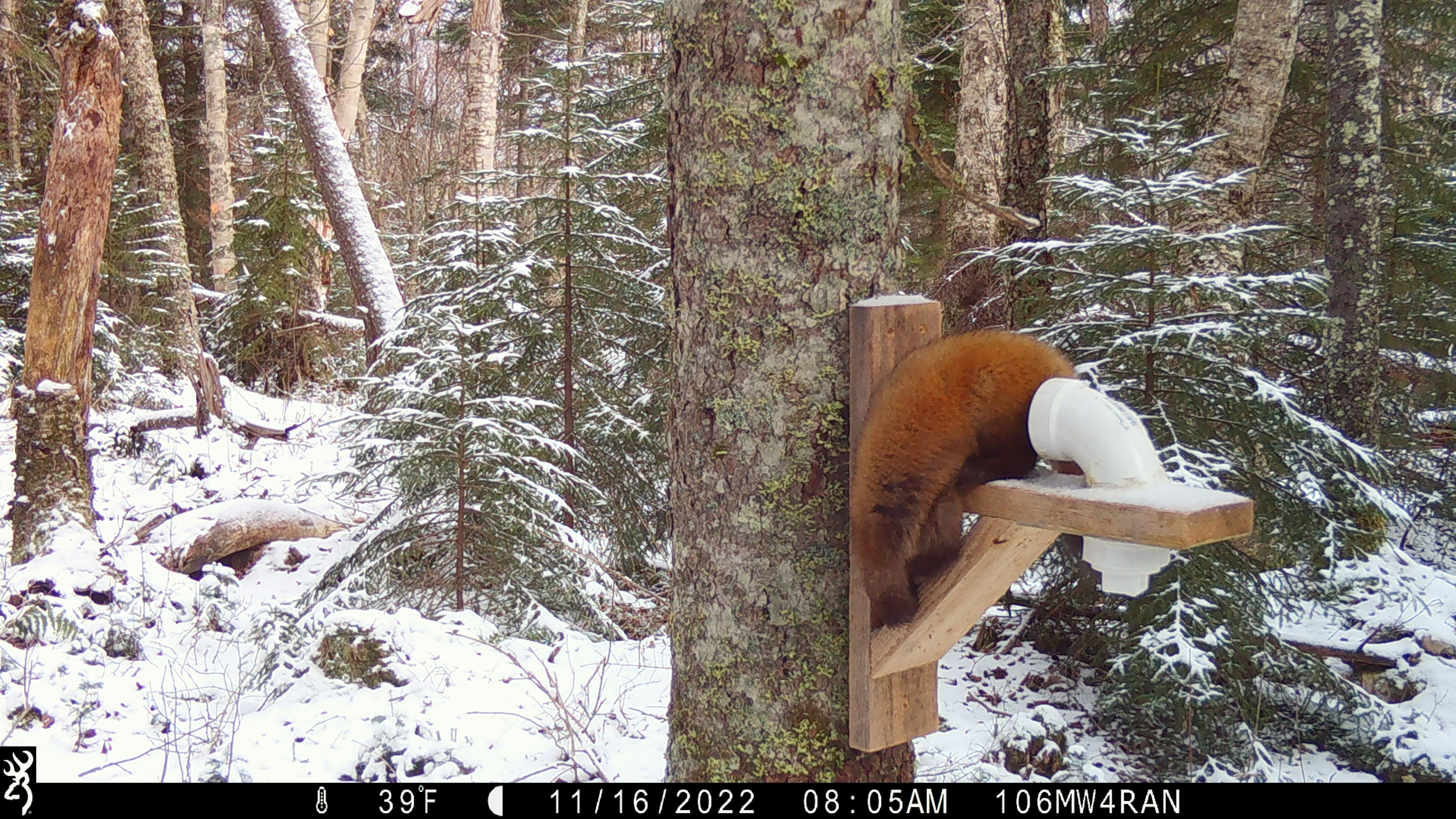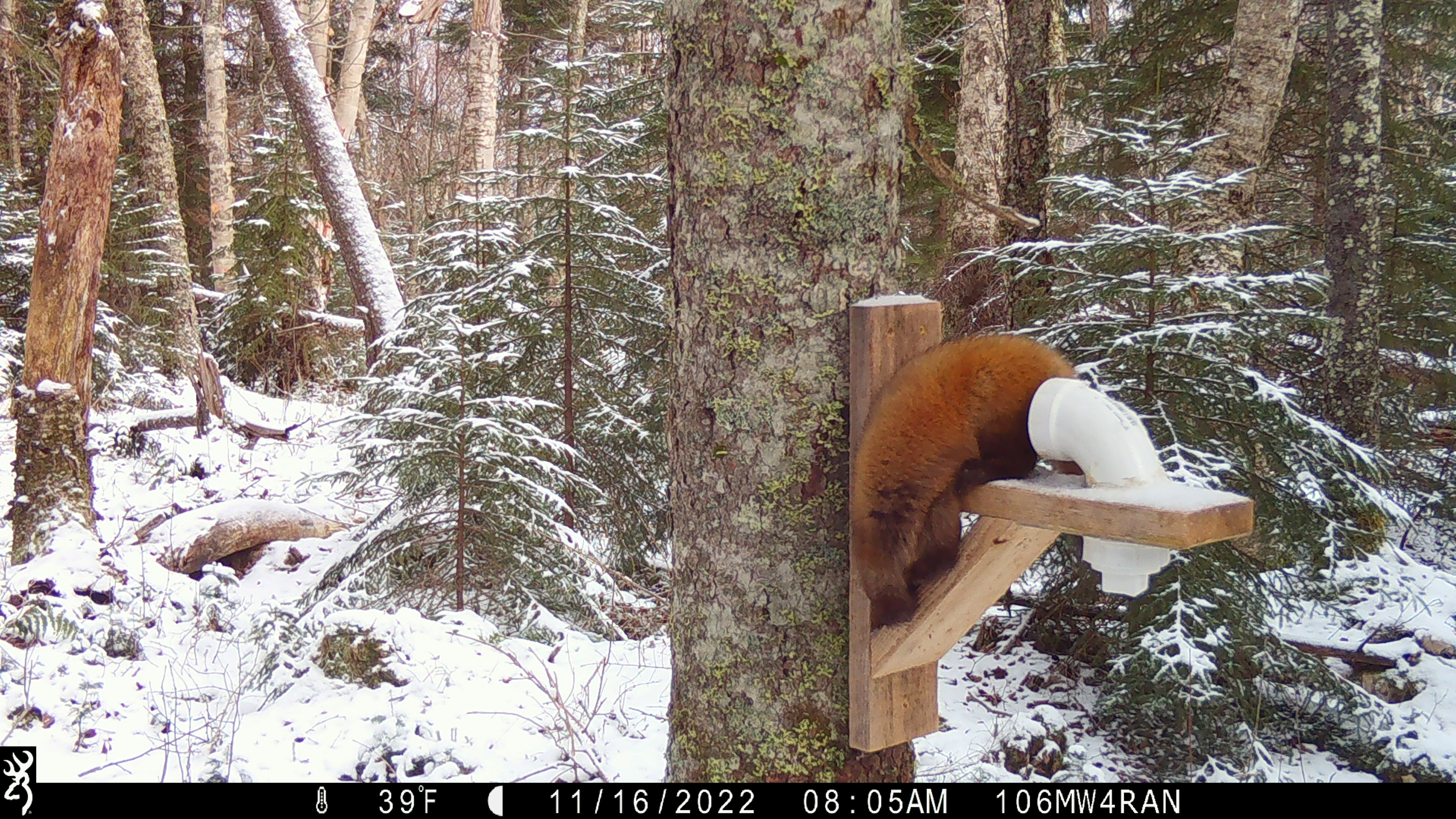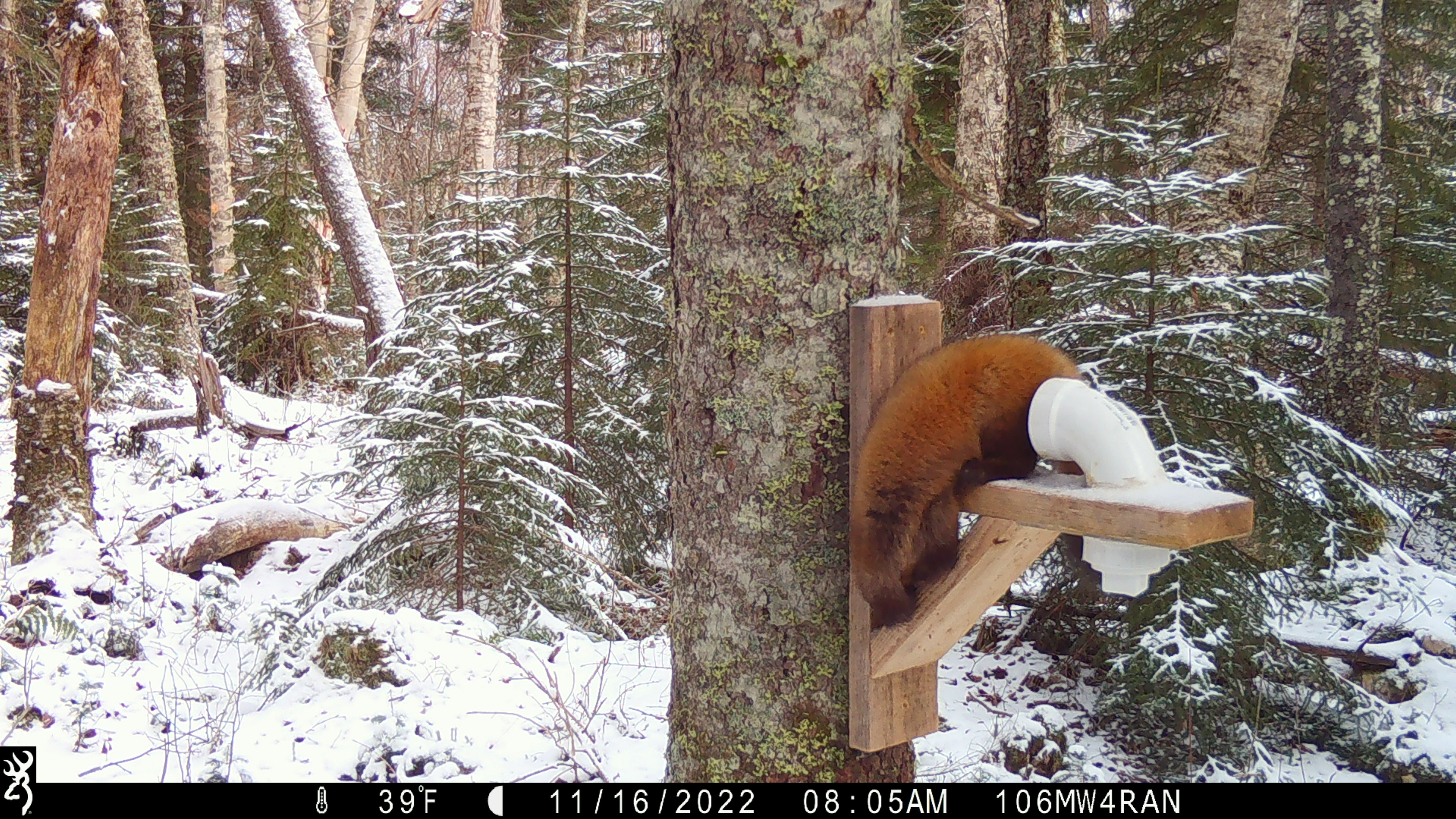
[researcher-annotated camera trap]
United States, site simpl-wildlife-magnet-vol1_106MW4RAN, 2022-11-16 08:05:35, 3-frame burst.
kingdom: Animalia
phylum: Chordata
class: Mammalia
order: Carnivora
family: Mustelidae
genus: Martes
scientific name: Martes americana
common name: american marten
American marten (Martes americana).